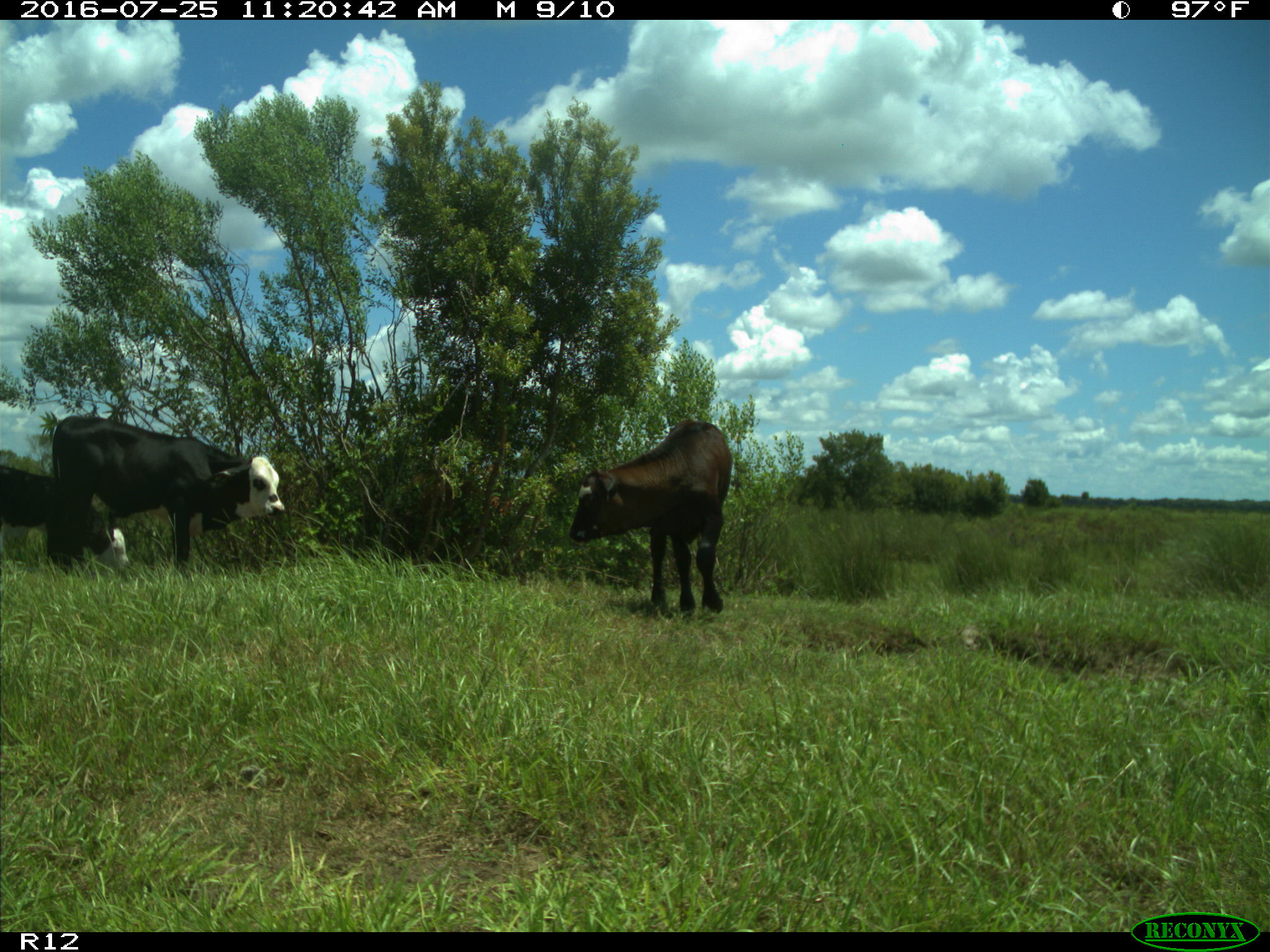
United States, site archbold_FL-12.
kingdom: Animalia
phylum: Chordata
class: Mammalia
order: Artiodactyla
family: Bovidae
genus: Bos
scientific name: Bos taurus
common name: domestic cow